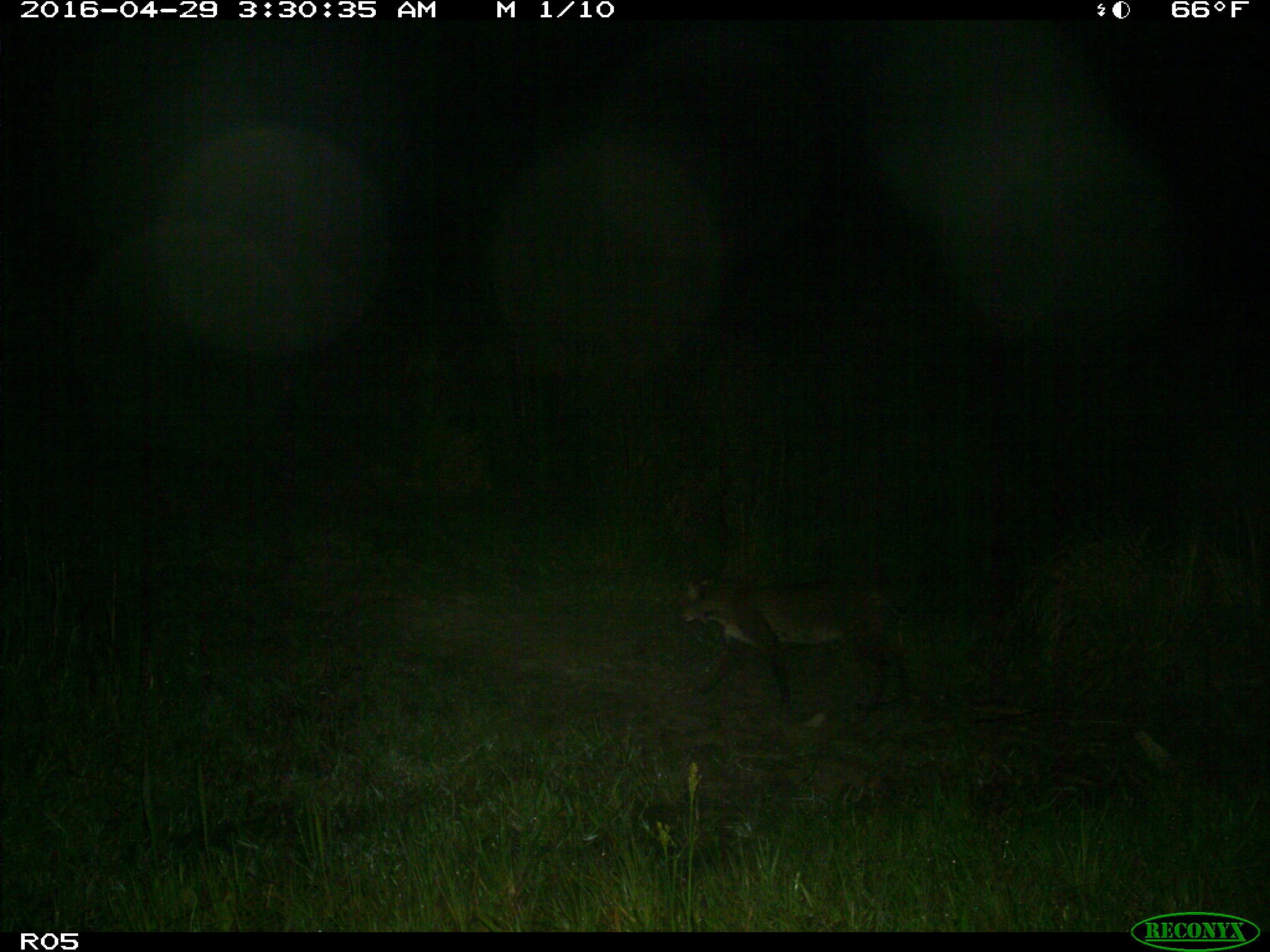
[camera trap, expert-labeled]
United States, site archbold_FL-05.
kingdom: Animalia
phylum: Chordata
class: Mammalia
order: Carnivora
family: Felidae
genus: Lynx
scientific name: Lynx rufus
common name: bobcat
Lynx rufus (bobcat).